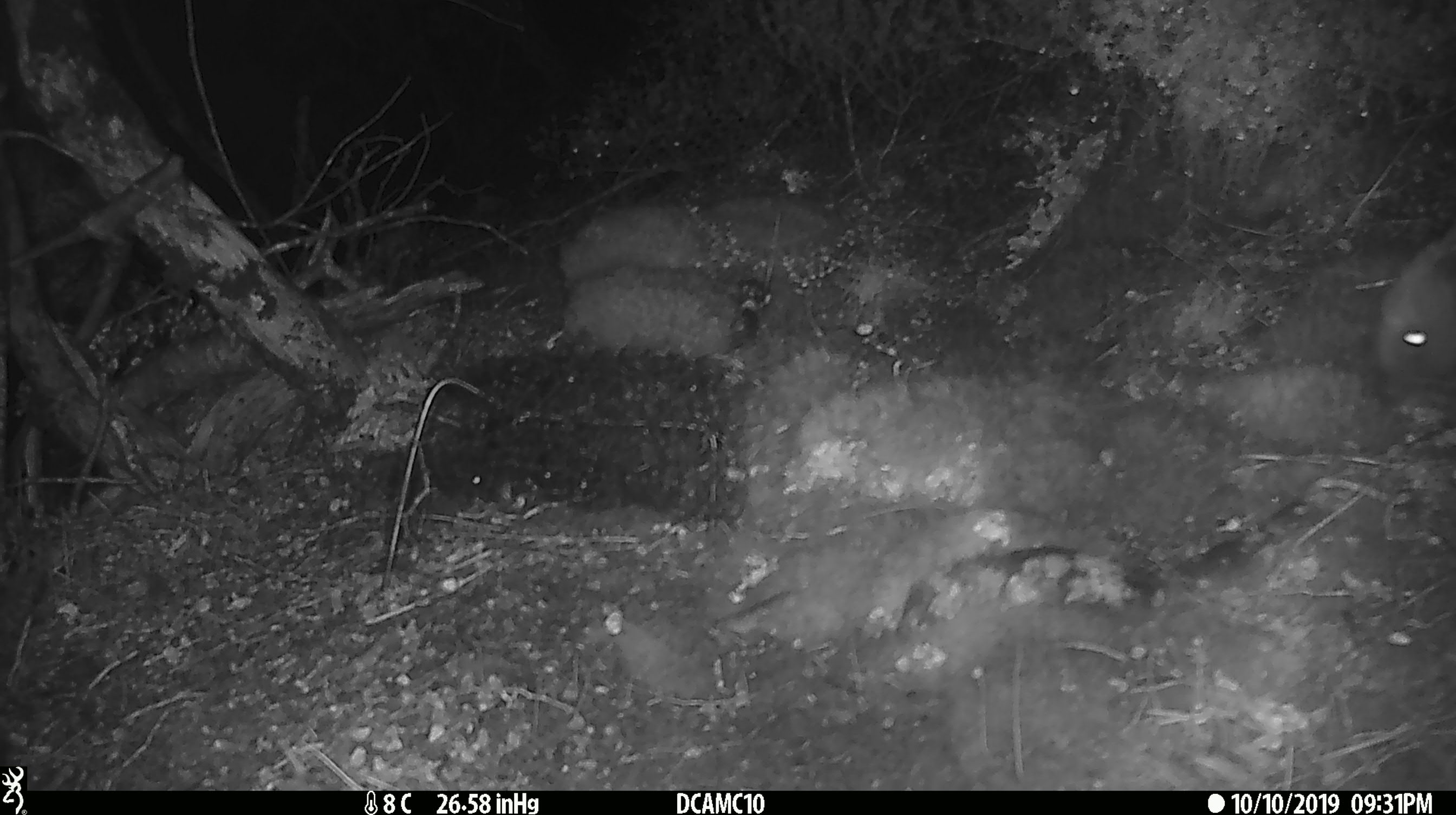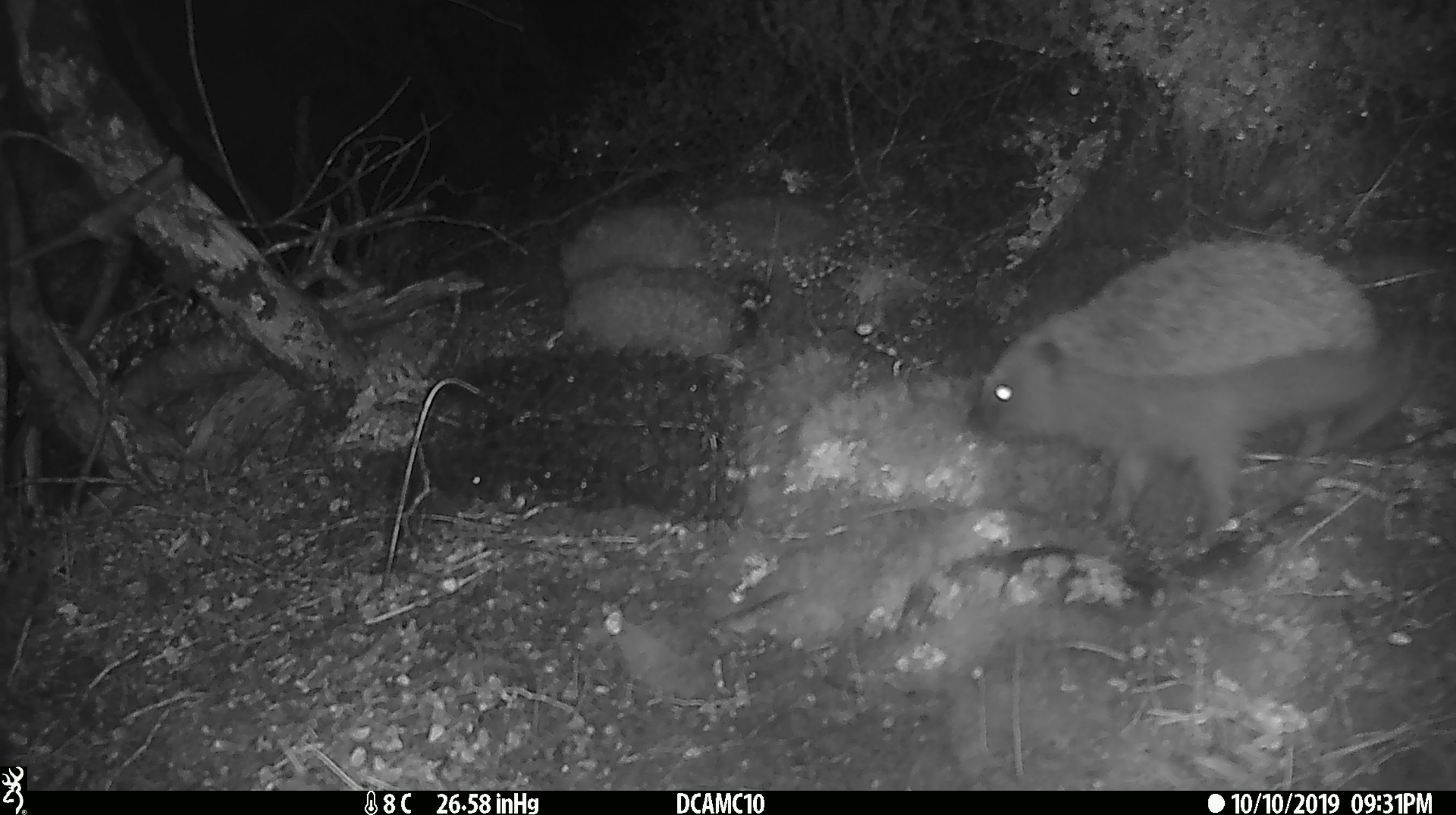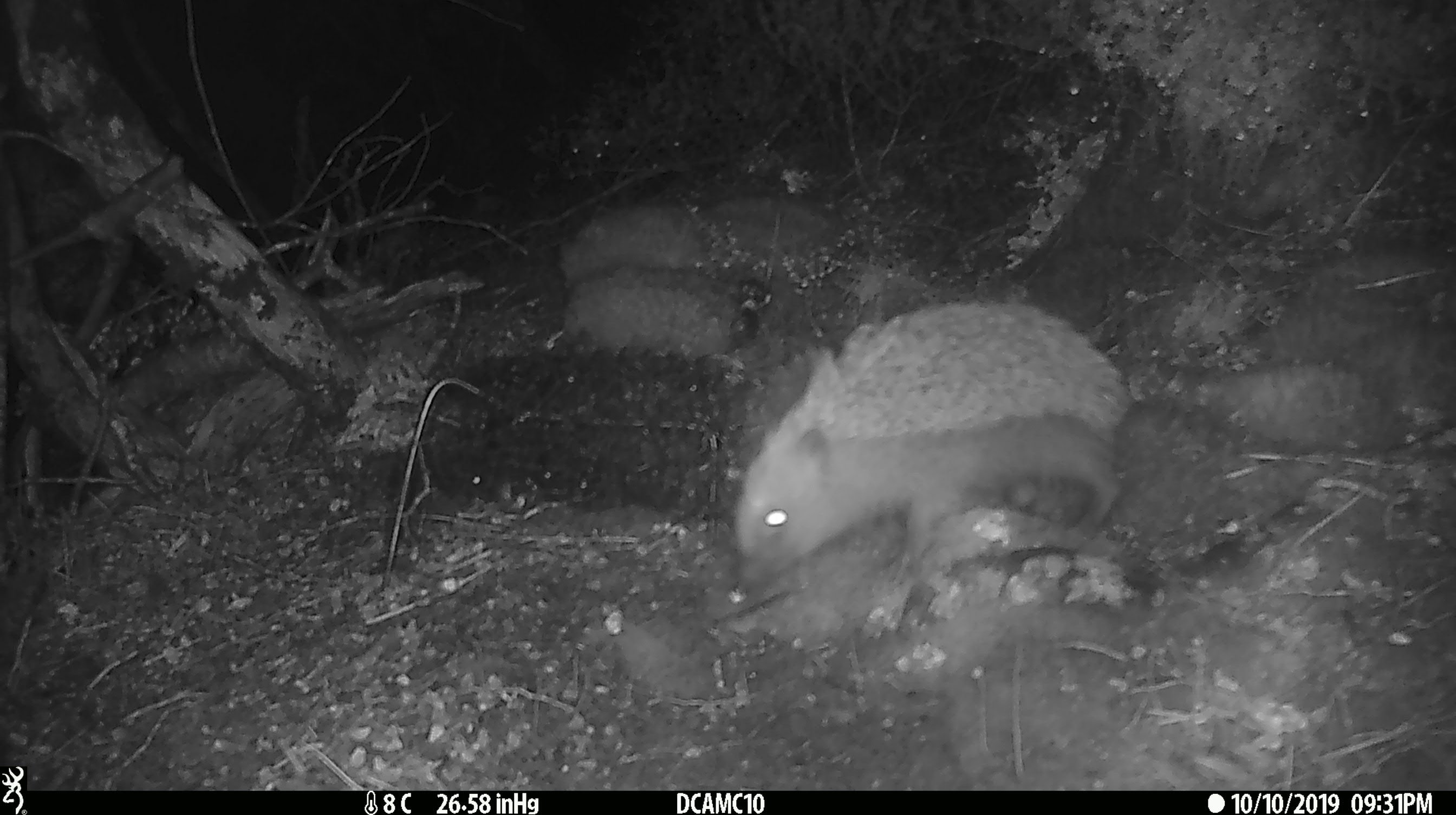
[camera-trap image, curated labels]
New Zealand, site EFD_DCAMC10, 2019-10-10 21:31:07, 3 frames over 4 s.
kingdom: Animalia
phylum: Chordata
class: Mammalia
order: Eulipotyphla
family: Erinaceidae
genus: Erinaceus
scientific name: Erinaceus europaeus europaeus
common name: european hedgehog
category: hedgehog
Hedgehog (european hedgehog) (Erinaceus europaeus europaeus).